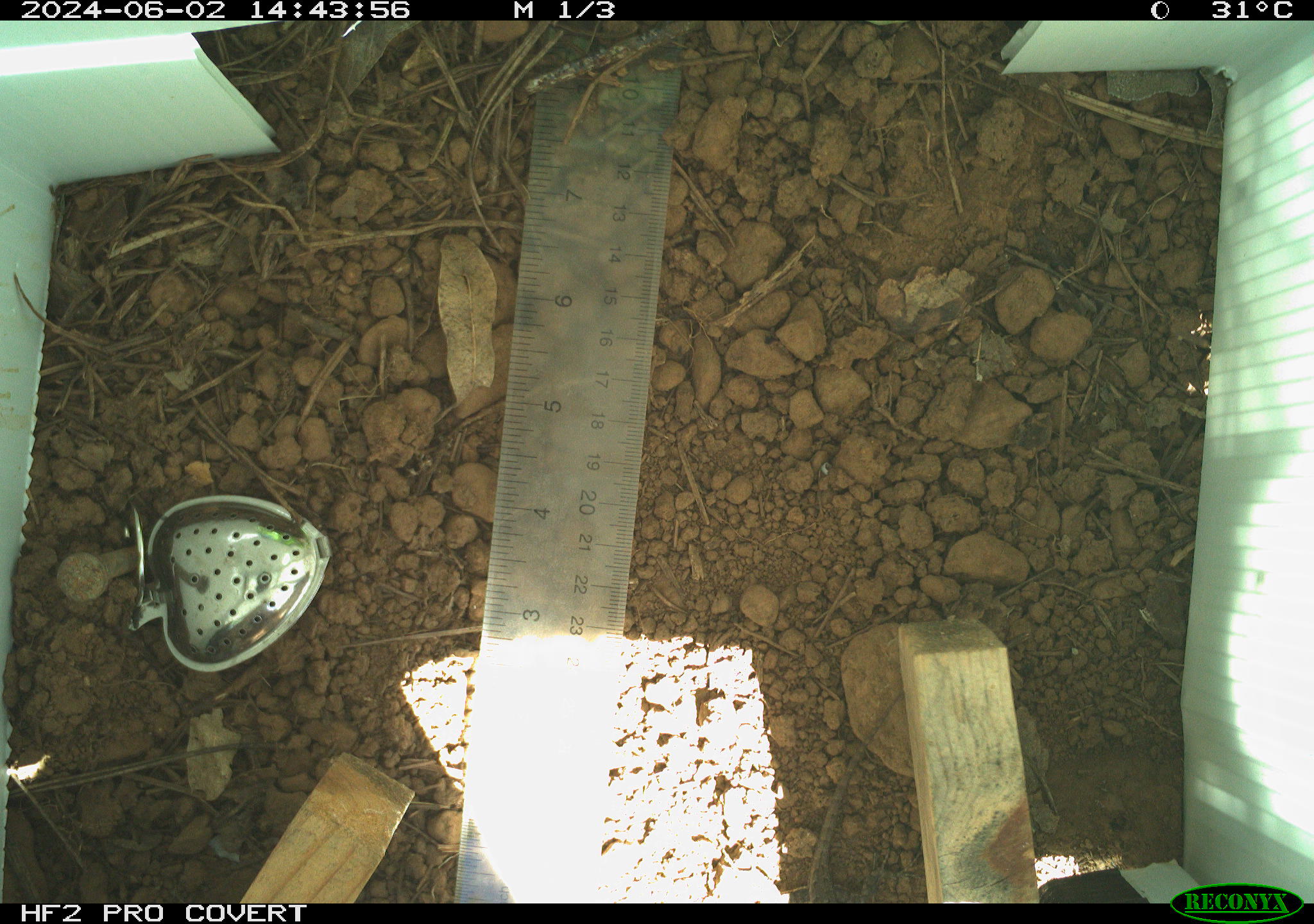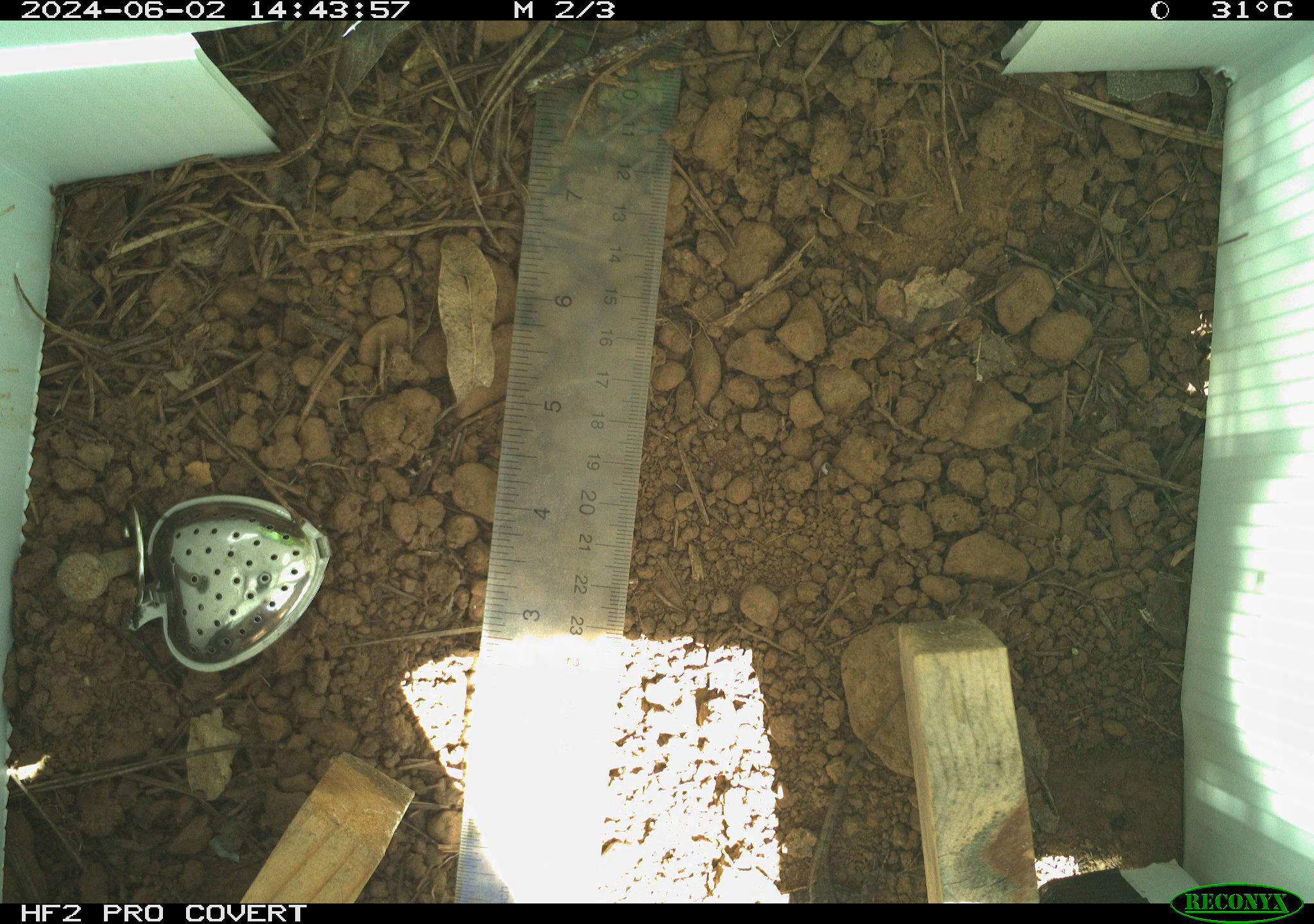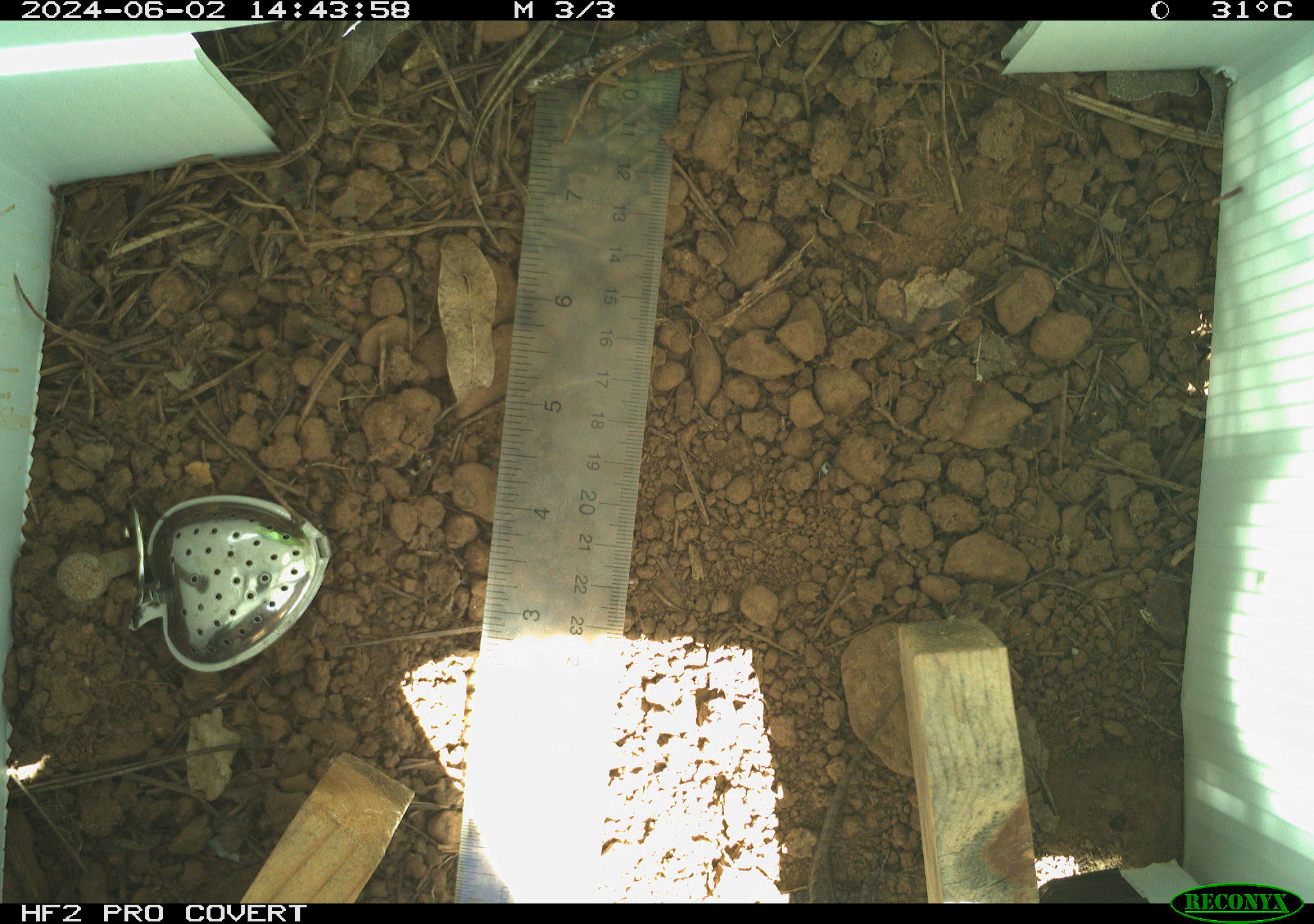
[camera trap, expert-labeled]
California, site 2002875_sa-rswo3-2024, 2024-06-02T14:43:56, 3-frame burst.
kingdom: Animalia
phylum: Chordata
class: Reptilia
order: Squamata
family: Phrynosomatidae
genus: Sceloporus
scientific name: Sceloporus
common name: spiny lizards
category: sceloporus species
Sceloporus species (spiny lizards) (Sceloporus).